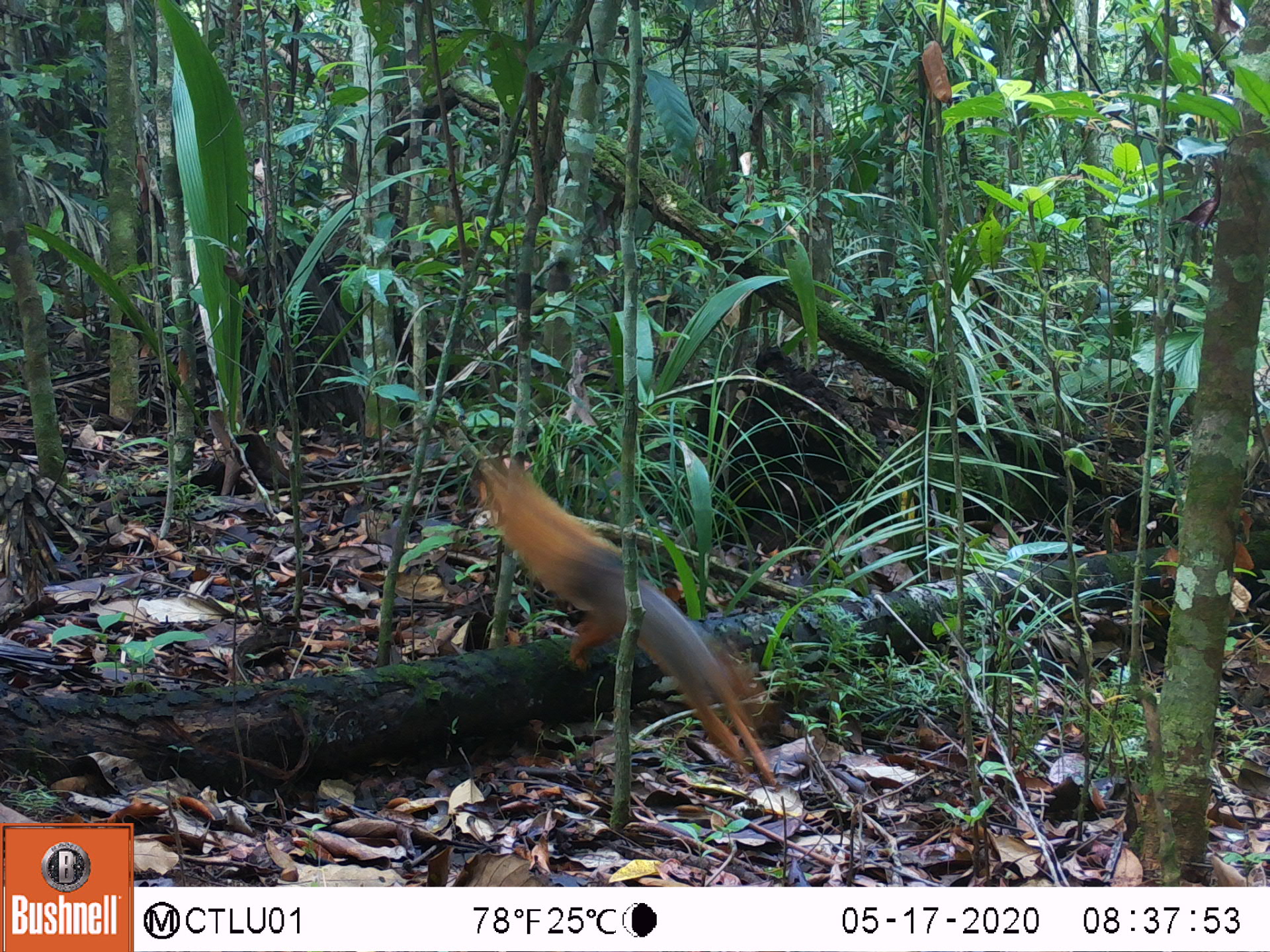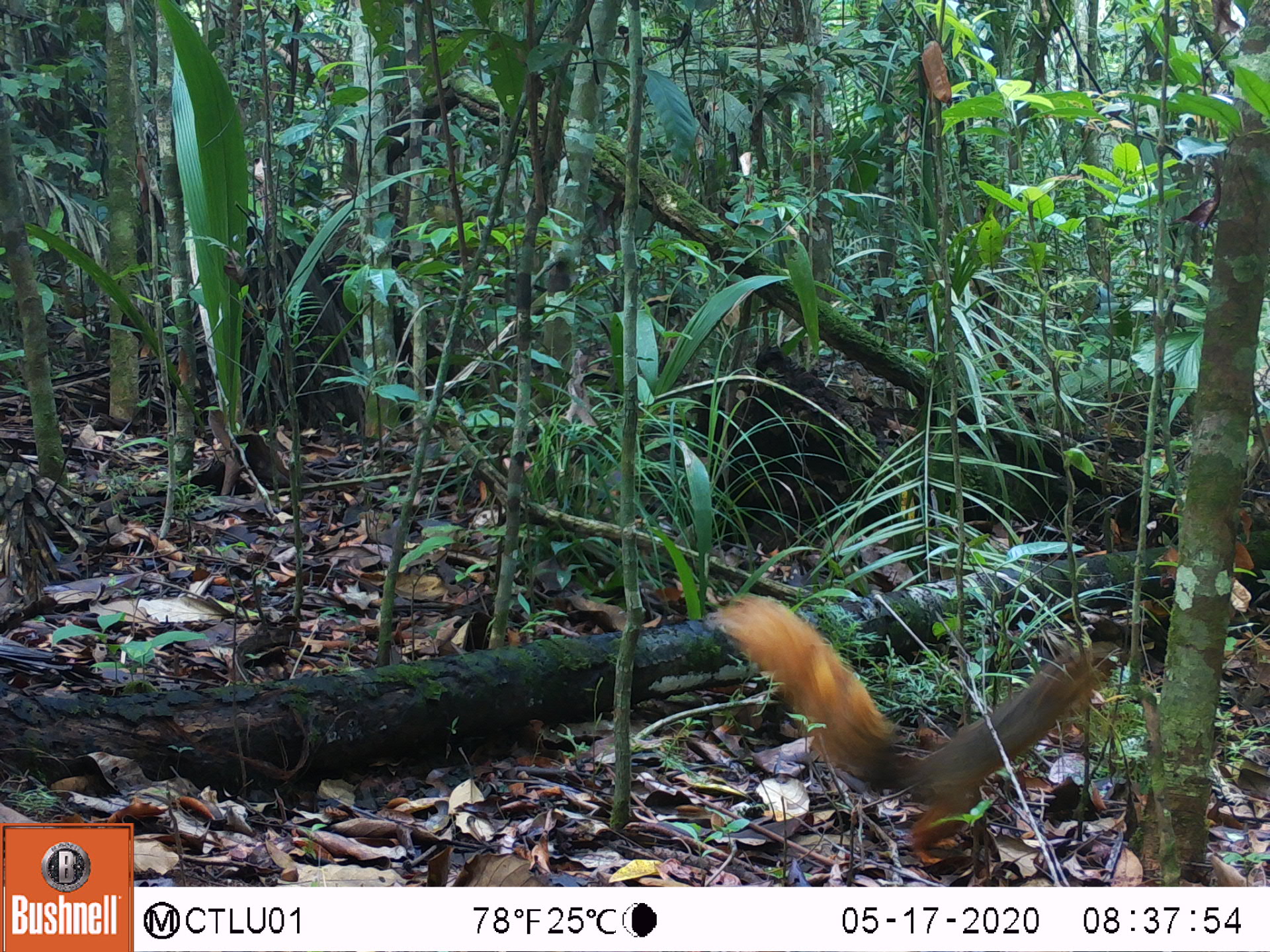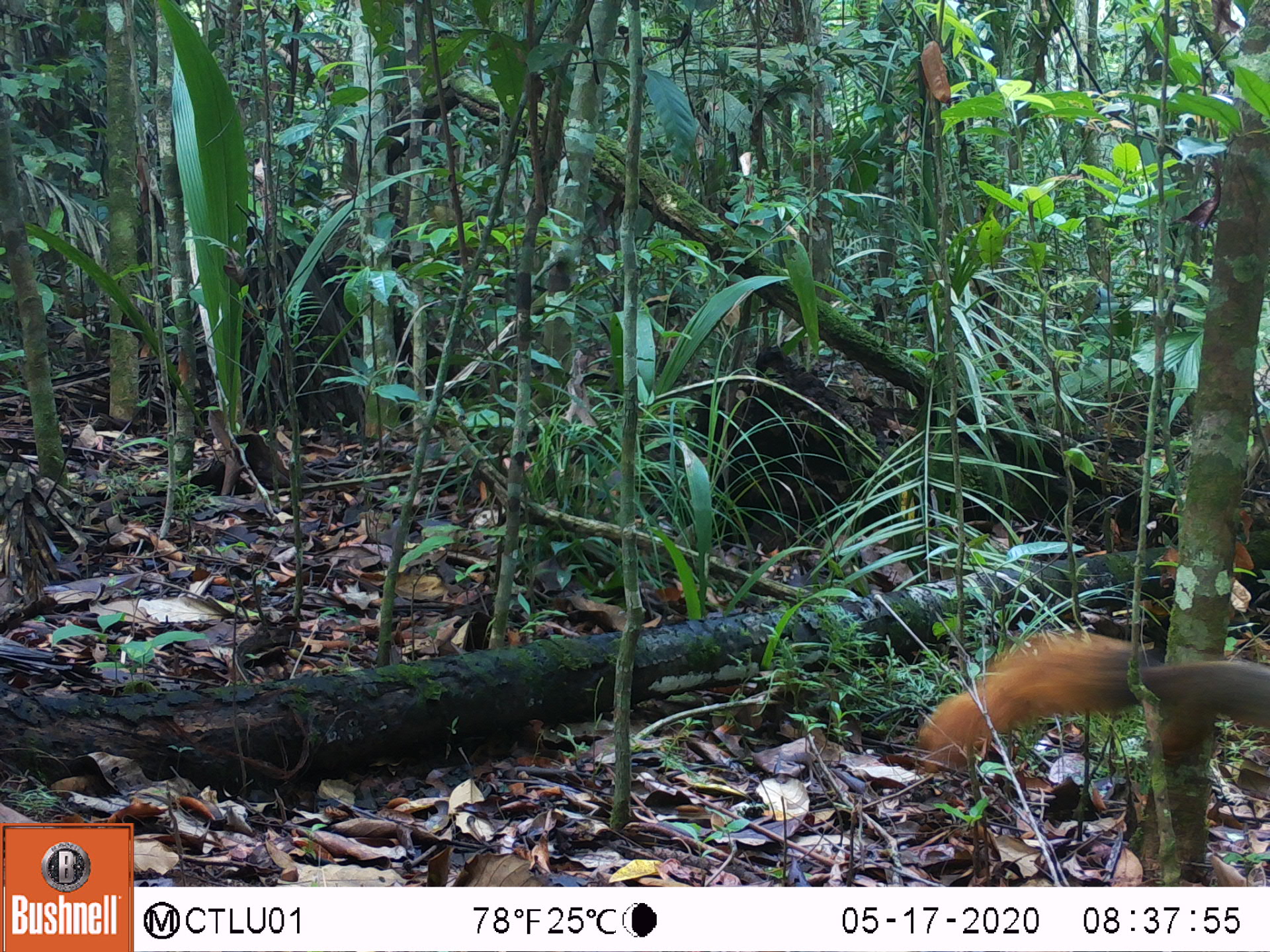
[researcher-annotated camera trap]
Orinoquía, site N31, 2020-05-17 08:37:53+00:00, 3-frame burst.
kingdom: Animalia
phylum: Chordata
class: Mammalia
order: Rodentia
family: Sciuridae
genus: Sciurus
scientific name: Sciurus igniventris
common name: northern amazon red squirrel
Northern amazon red squirrel (Sciurus igniventris).